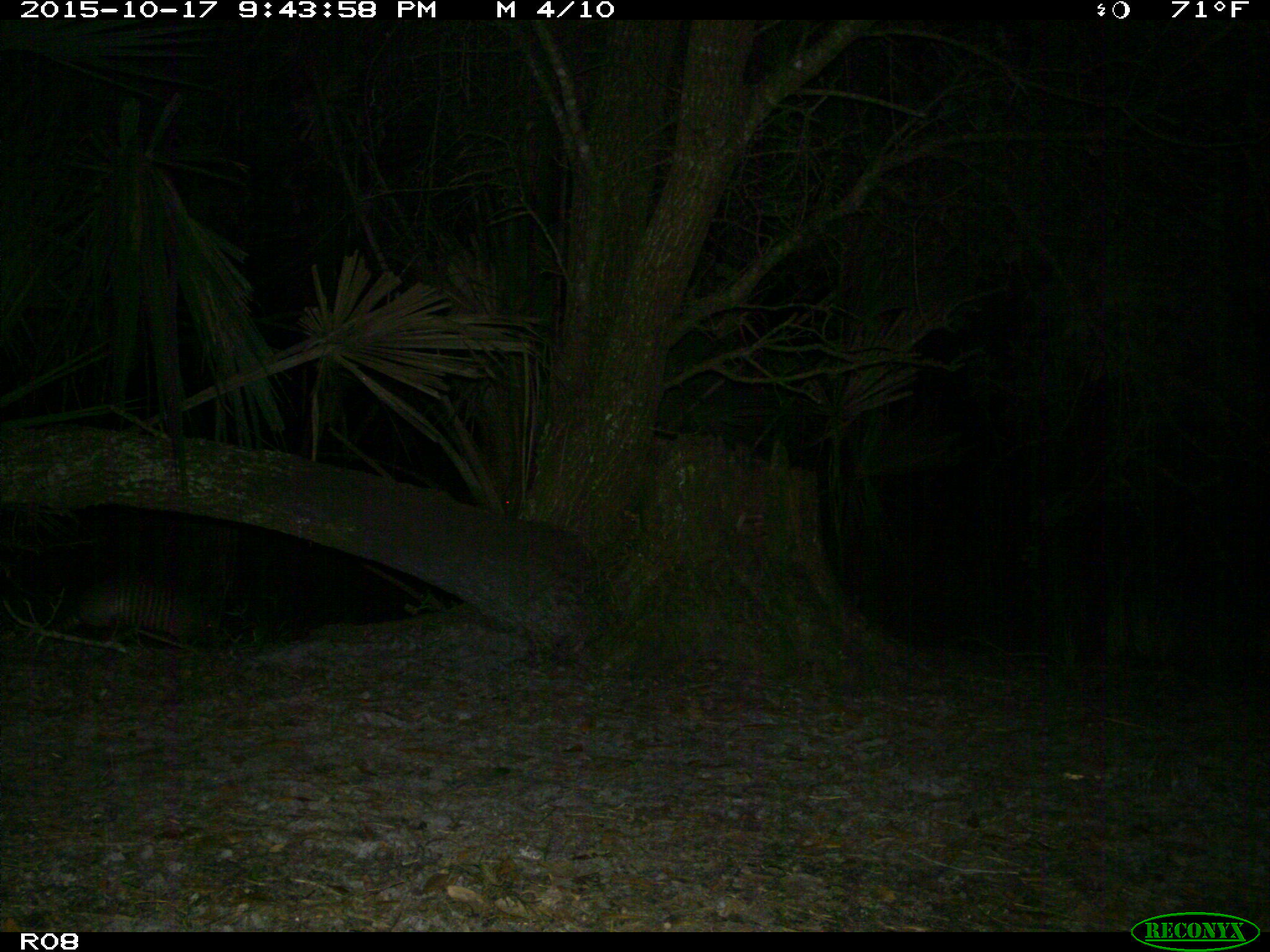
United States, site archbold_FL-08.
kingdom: Animalia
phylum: Chordata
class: Mammalia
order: Cingulata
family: Dasypodidae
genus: Dasypus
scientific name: Dasypus novemcinctus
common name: nine-banded armadillo